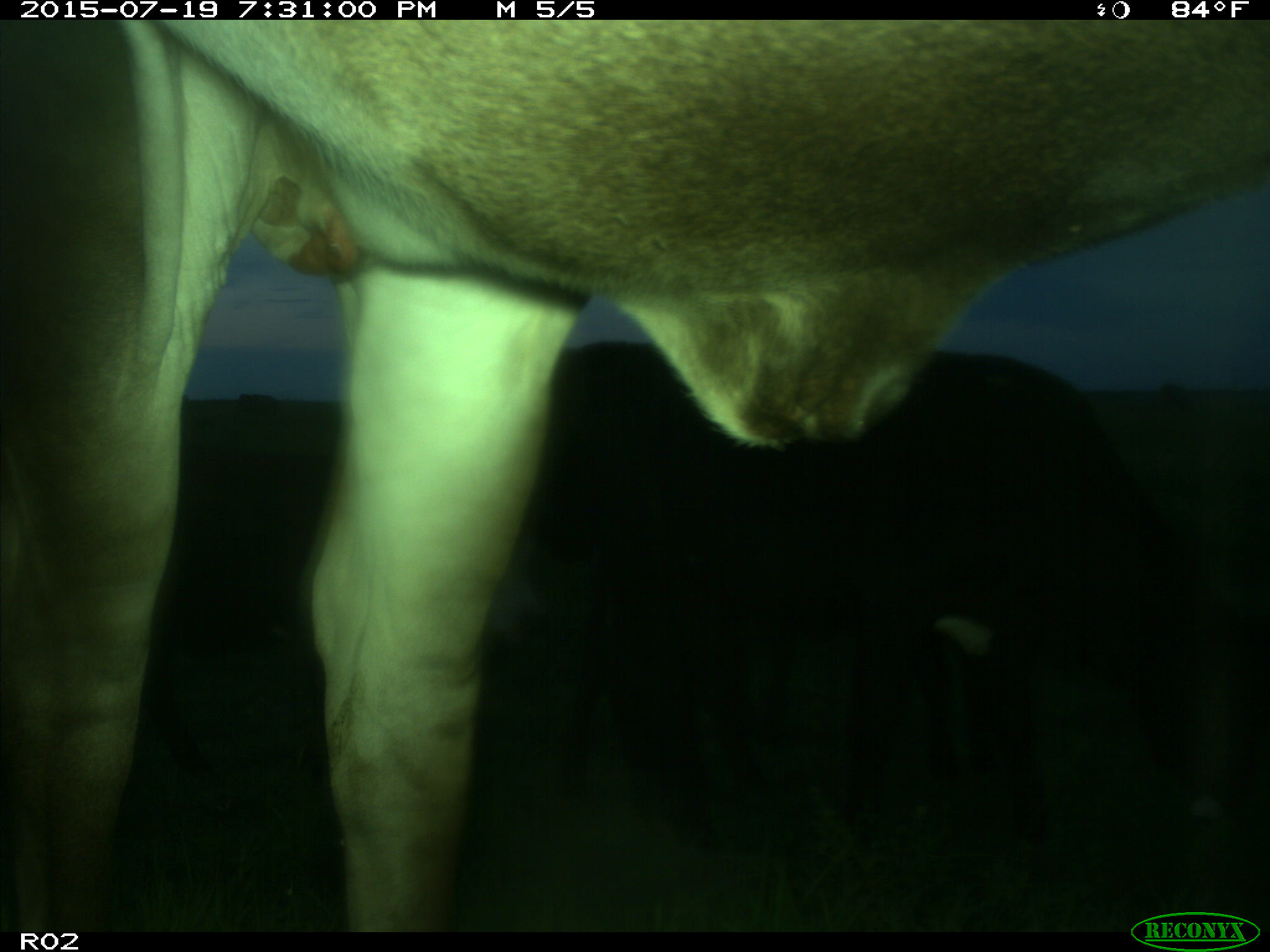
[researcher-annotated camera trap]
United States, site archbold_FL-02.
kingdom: Animalia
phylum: Chordata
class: Mammalia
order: Artiodactyla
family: Bovidae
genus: Bos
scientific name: Bos taurus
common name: domestic cow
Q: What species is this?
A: Bos taurus (domestic cow).